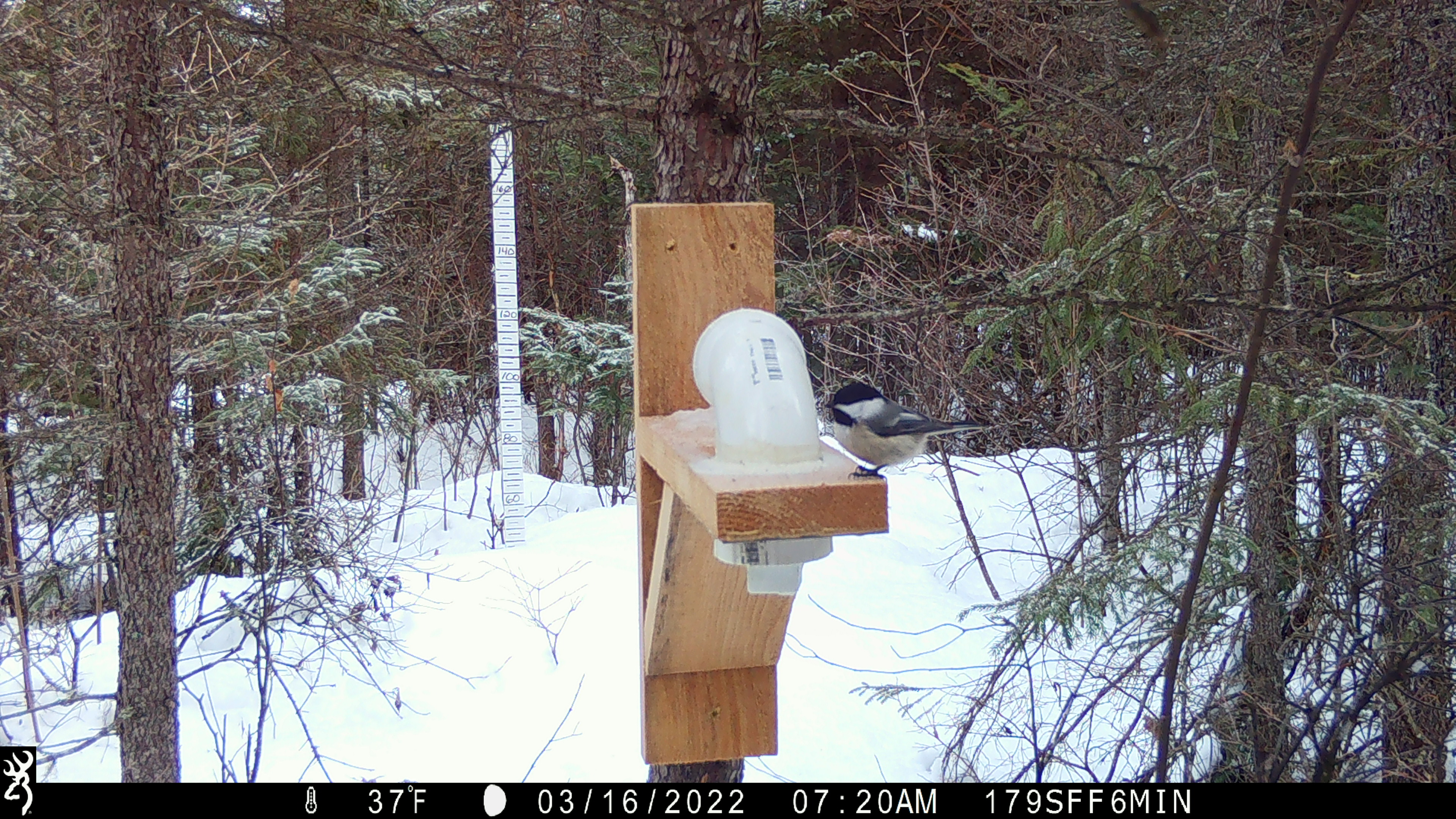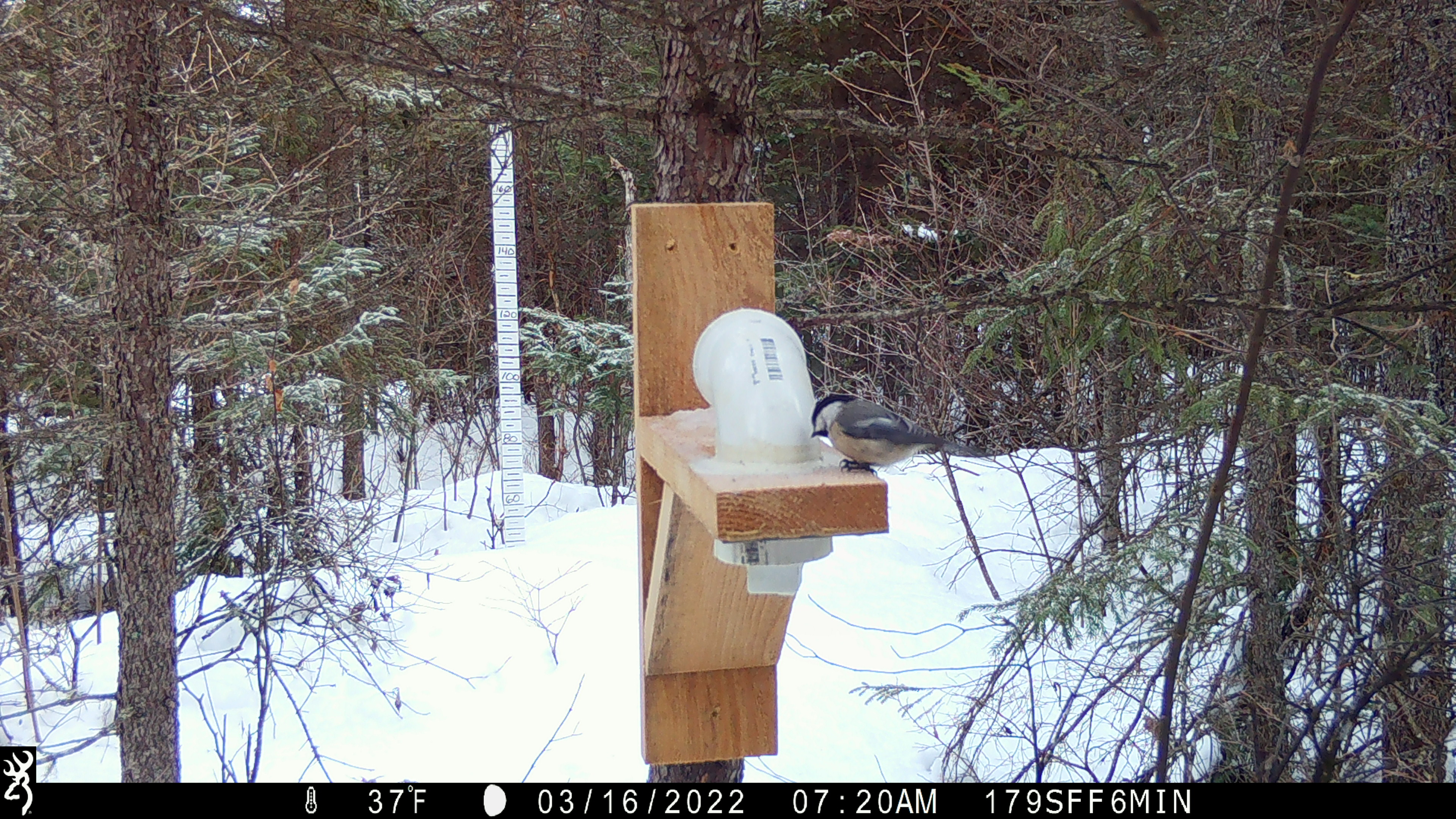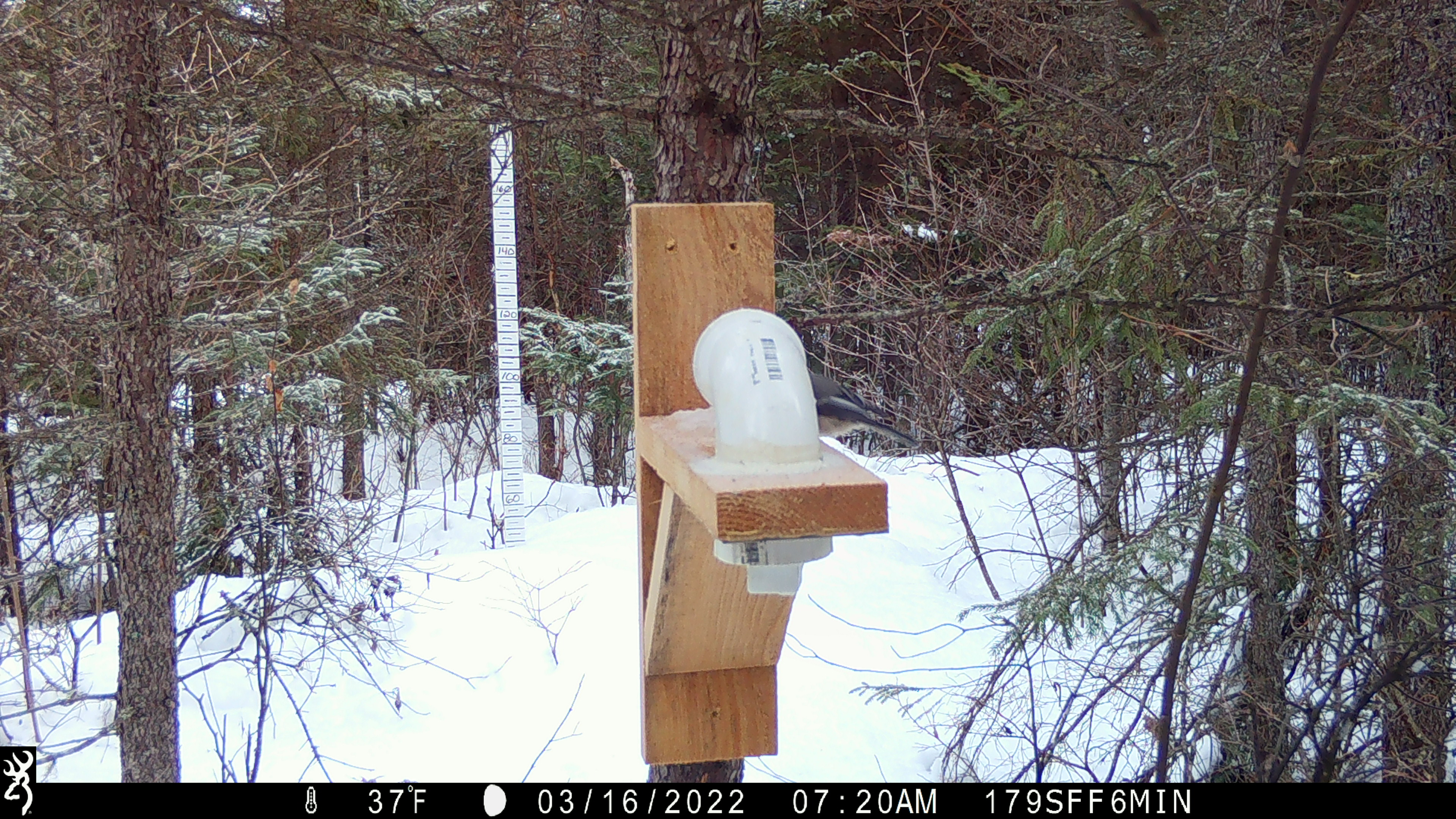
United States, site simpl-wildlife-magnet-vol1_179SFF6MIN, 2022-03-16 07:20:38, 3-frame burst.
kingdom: Animalia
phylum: Chordata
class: Aves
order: Passeriformes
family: Paridae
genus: Poecile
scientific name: Poecile atricapillus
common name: black-capped chickadee